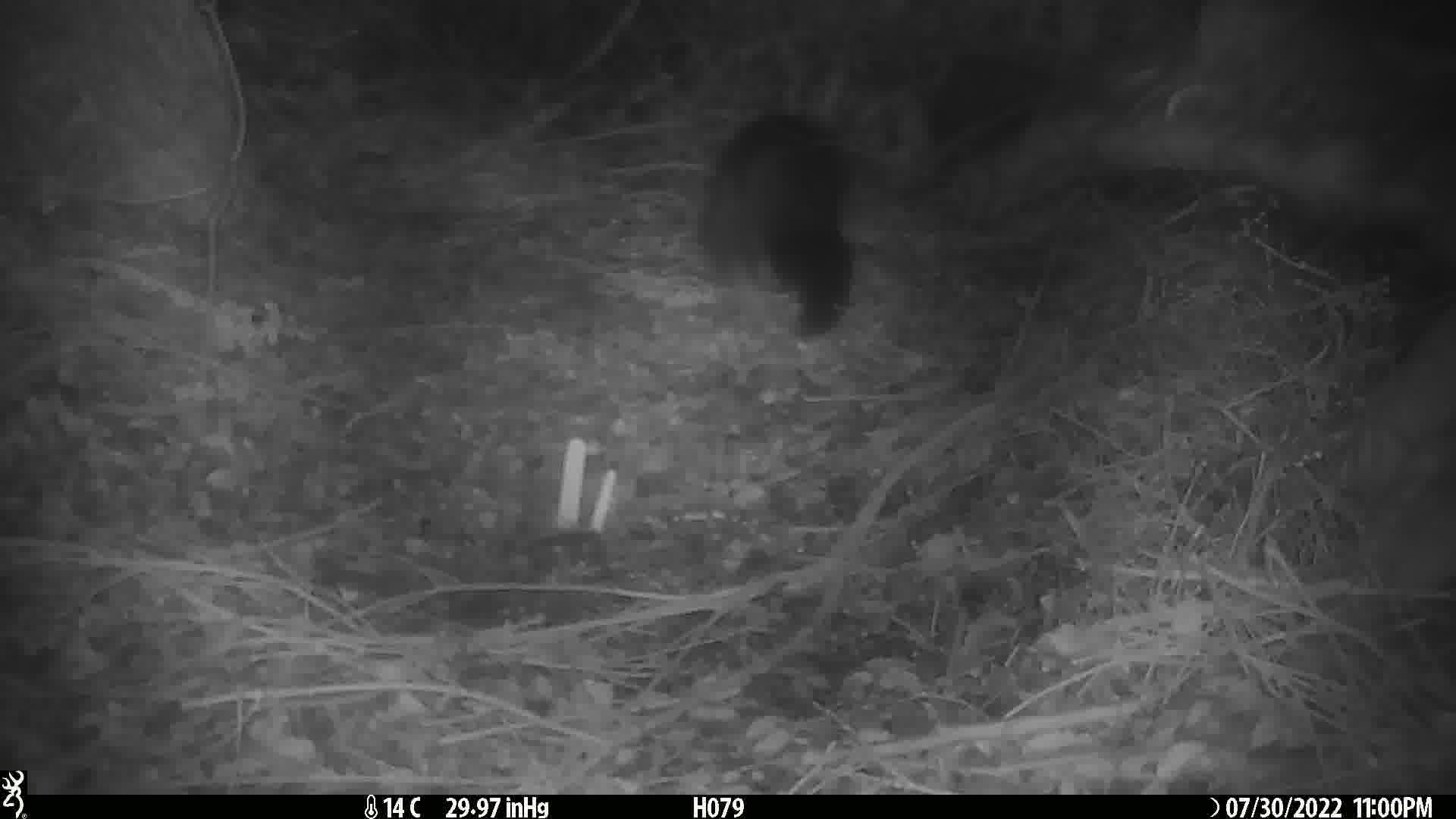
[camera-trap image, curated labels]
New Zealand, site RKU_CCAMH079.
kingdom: Animalia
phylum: Chordata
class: Mammalia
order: Diprotodontia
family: Phalangeridae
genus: Trichosurus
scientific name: Trichosurus vulpecula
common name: common brushtail possum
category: possum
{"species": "possum (common brushtail possum) (Trichosurus vulpecula)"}